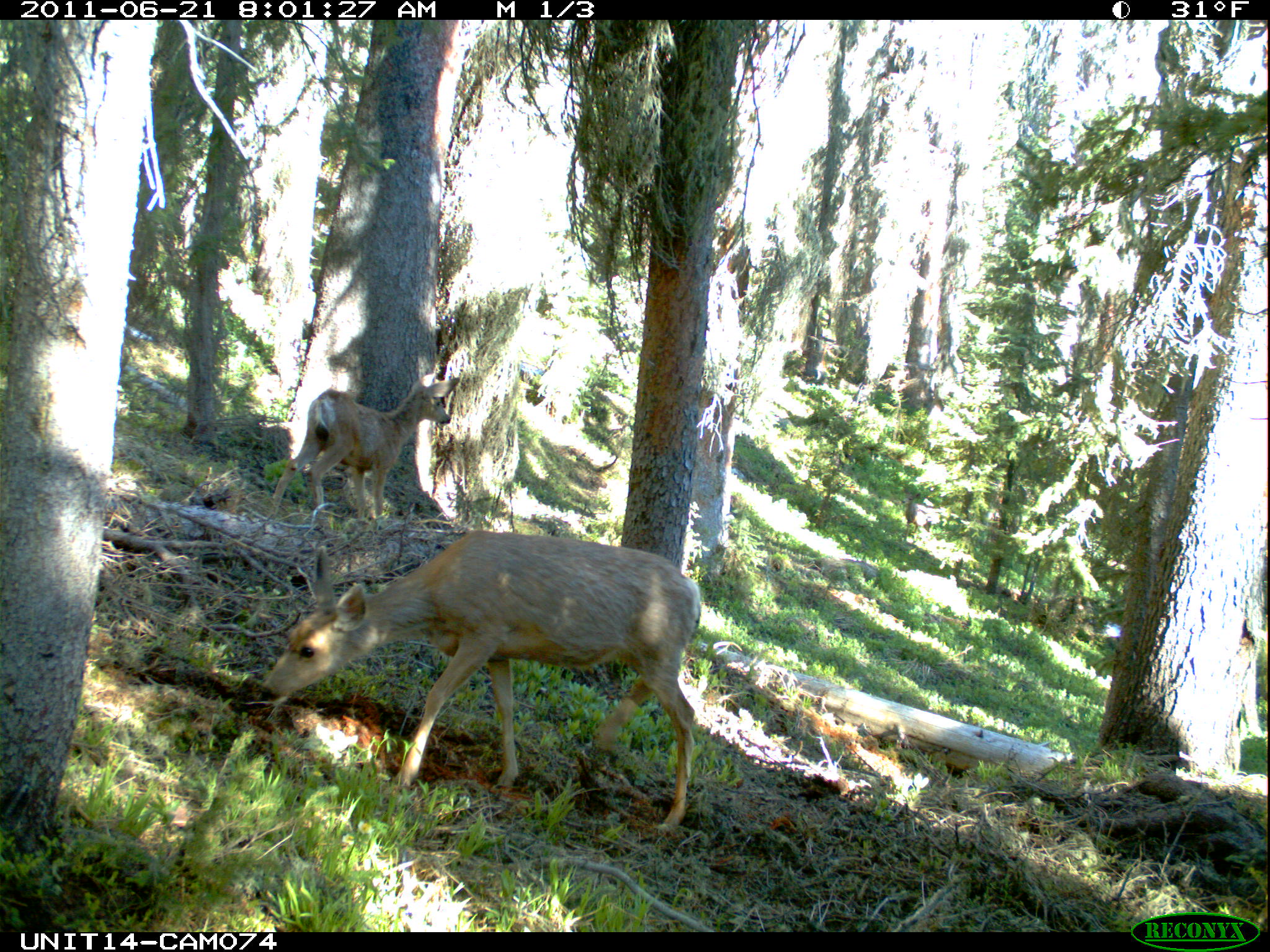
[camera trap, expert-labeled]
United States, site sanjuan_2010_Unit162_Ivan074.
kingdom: Animalia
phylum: Chordata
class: Mammalia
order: Artiodactyla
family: Cervidae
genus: Odocoileus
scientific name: Odocoileus hemionus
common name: mule deer